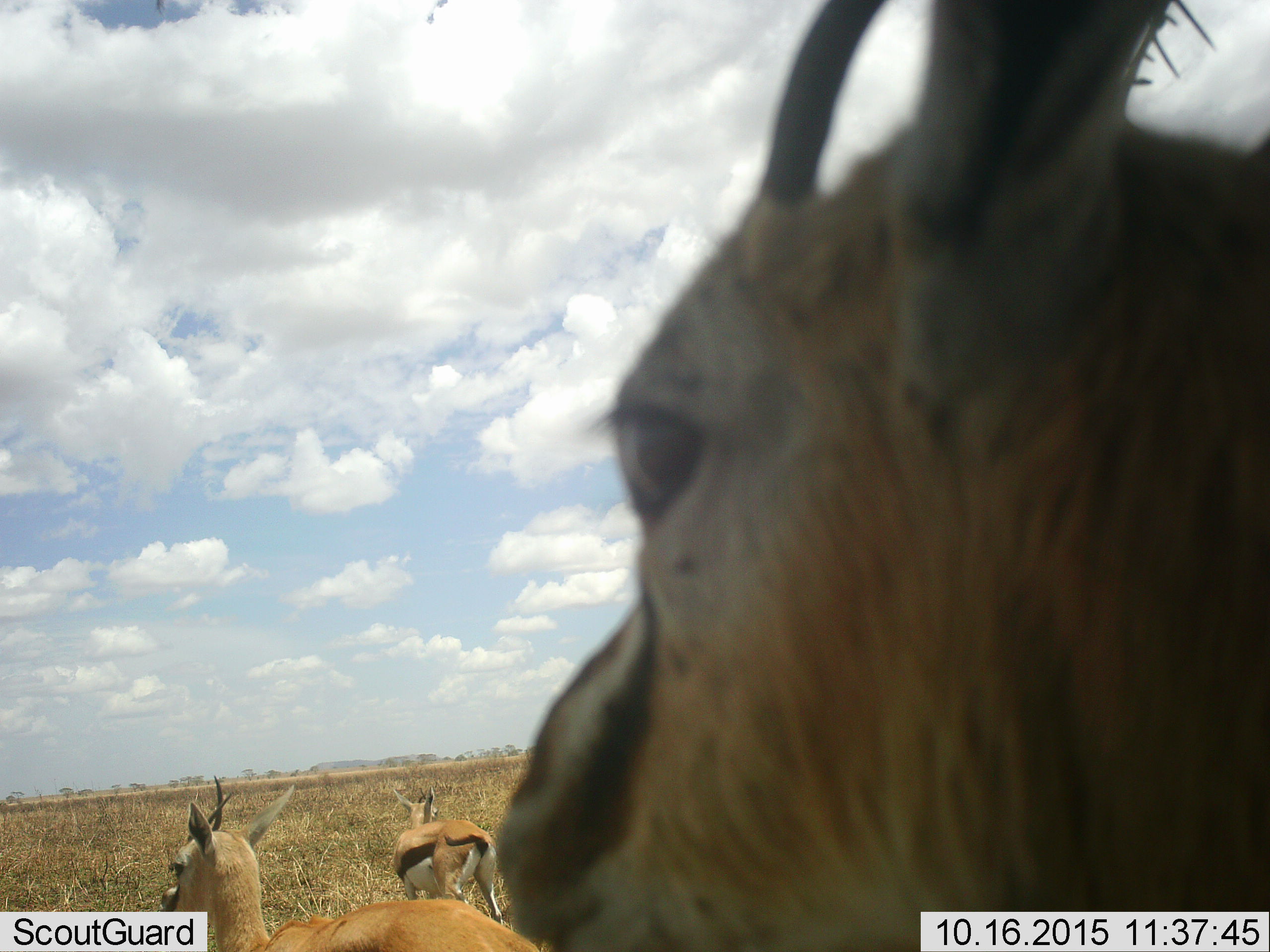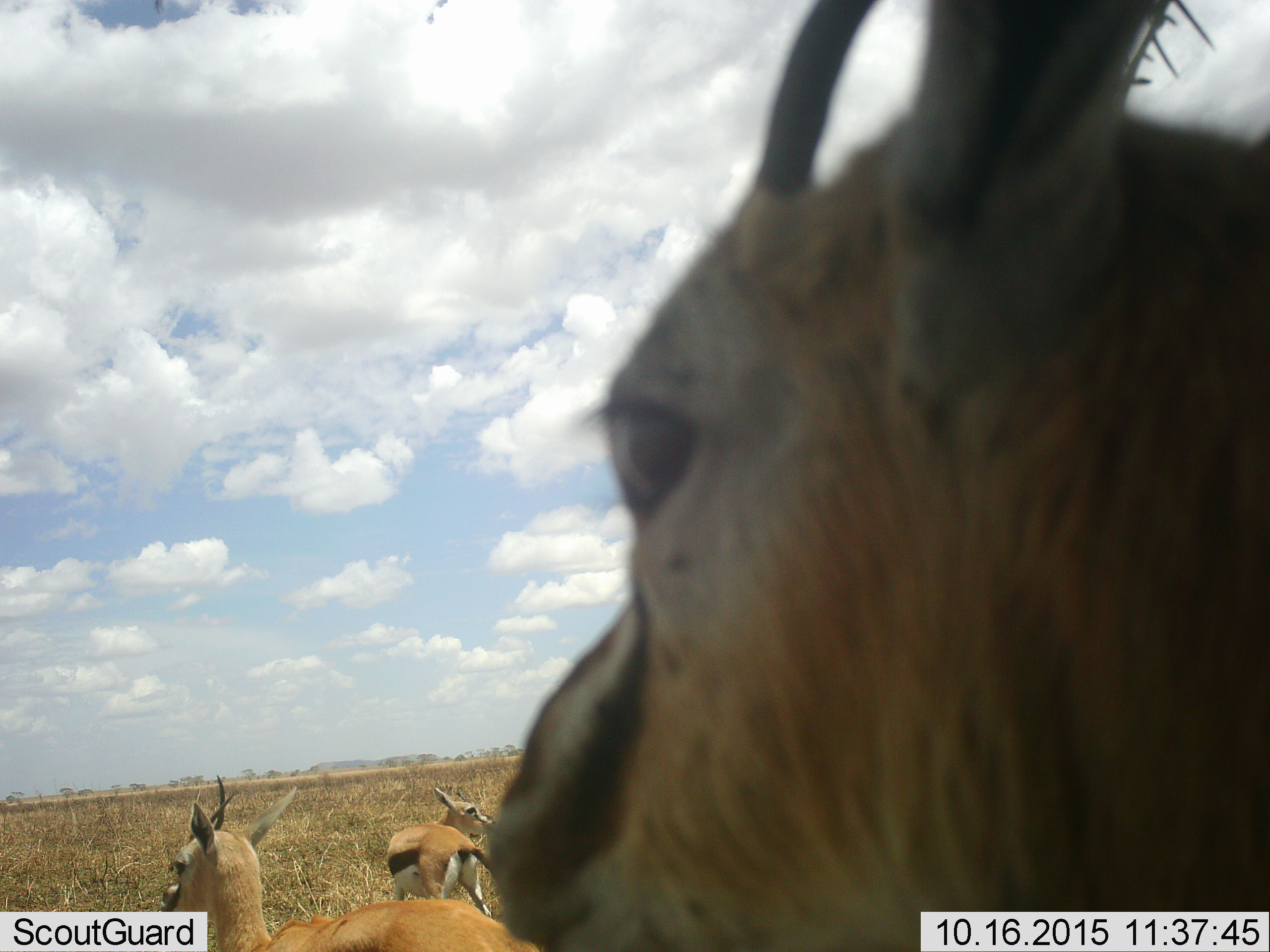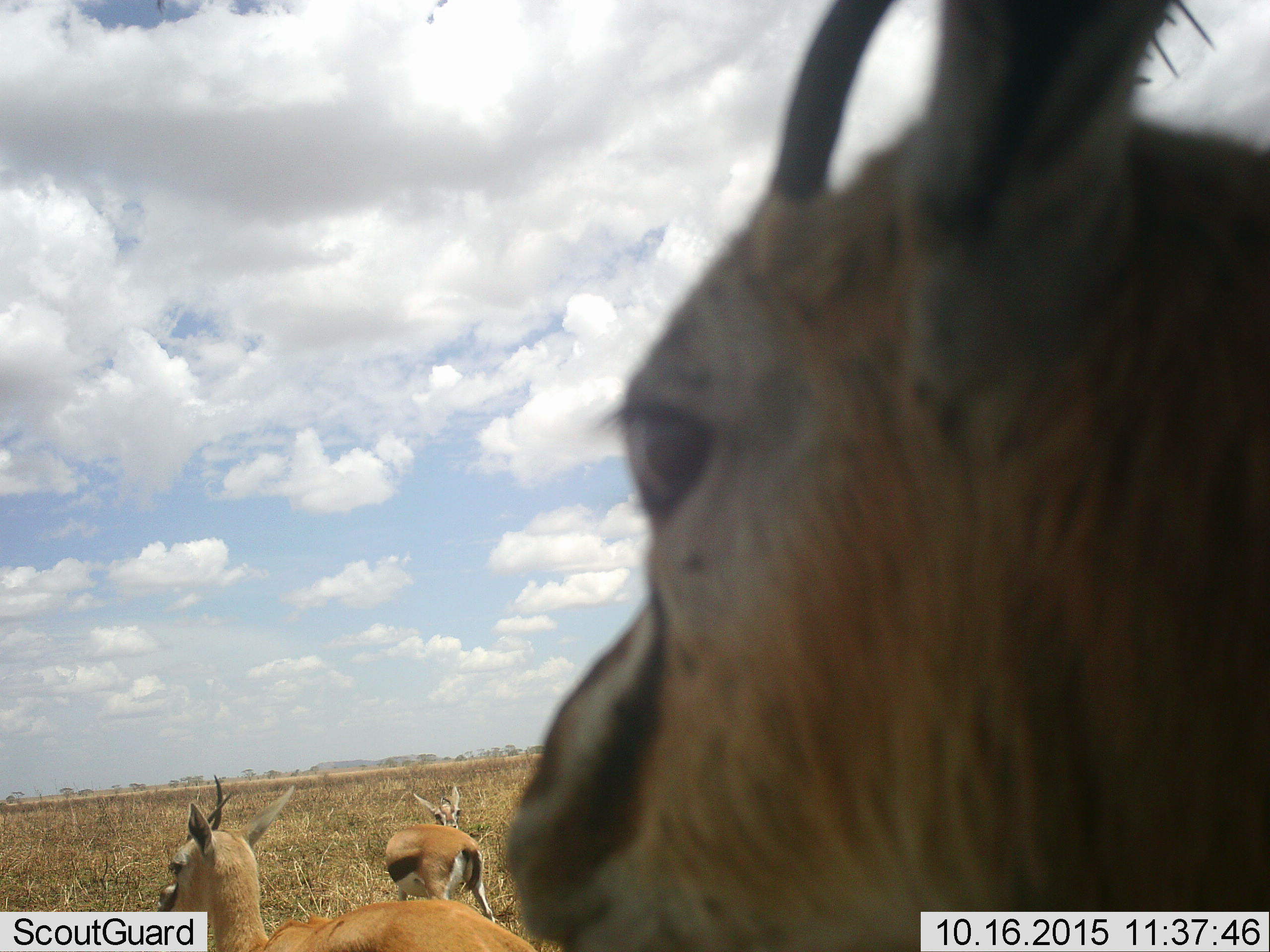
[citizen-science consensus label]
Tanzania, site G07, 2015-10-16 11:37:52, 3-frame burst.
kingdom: Animalia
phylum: Chordata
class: Mammalia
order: Artiodactyla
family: Bovidae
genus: Eudorcas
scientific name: Eudorcas thomsonii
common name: thomson's gazelle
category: gazellethomsons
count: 3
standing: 100%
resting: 0%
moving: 10%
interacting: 0%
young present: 0%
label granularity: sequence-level